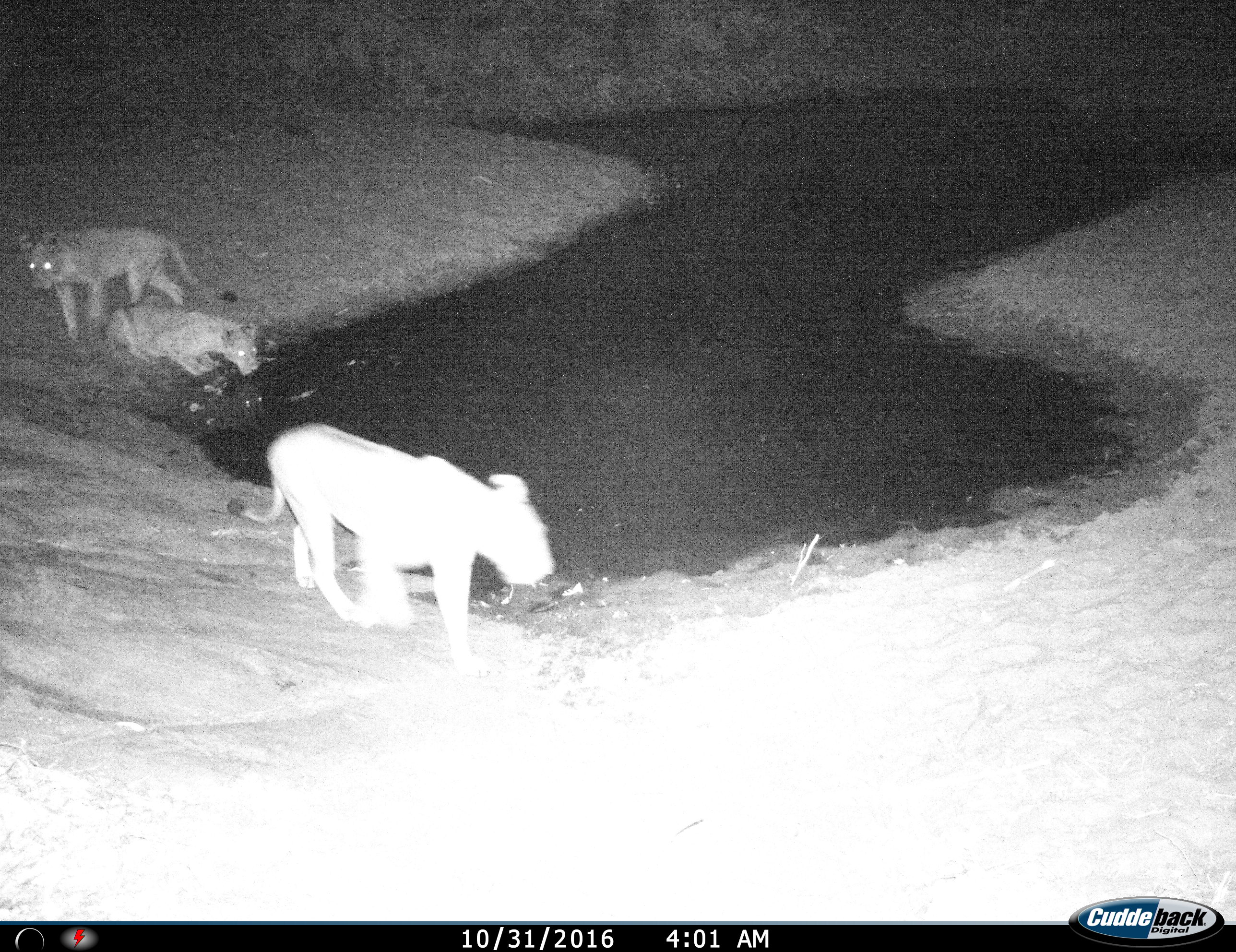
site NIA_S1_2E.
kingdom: Animalia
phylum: Chordata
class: Mammalia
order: Carnivora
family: Felidae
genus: Panthera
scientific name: Panthera leo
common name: lion female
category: lionfemale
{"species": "lionfemale (lion female) (Panthera leo)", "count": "3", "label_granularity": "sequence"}